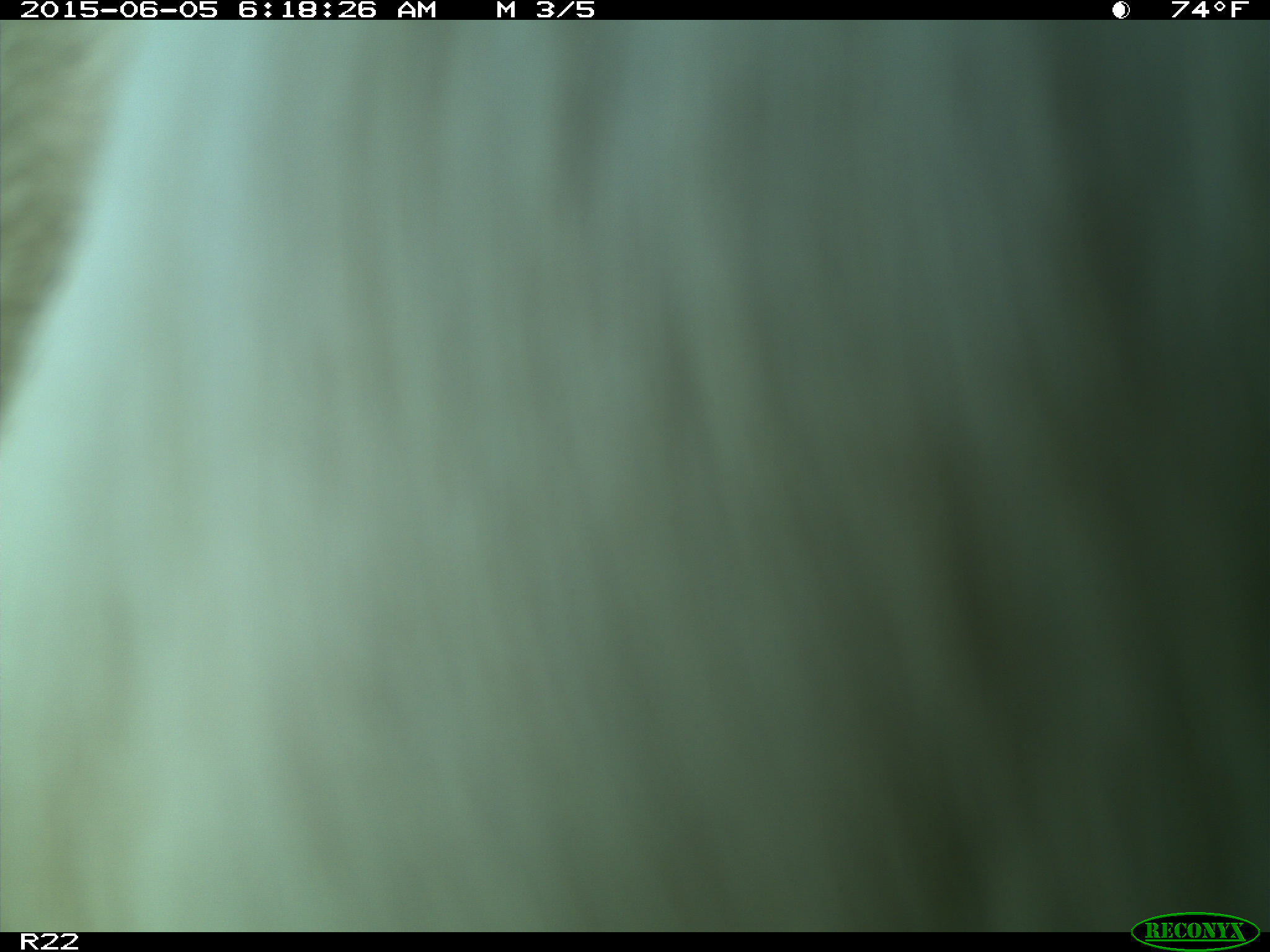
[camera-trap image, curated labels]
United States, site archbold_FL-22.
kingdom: Animalia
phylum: Chordata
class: Mammalia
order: Artiodactyla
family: Bovidae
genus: Bos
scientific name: Bos taurus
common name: domestic cow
Bos taurus (domestic cow).